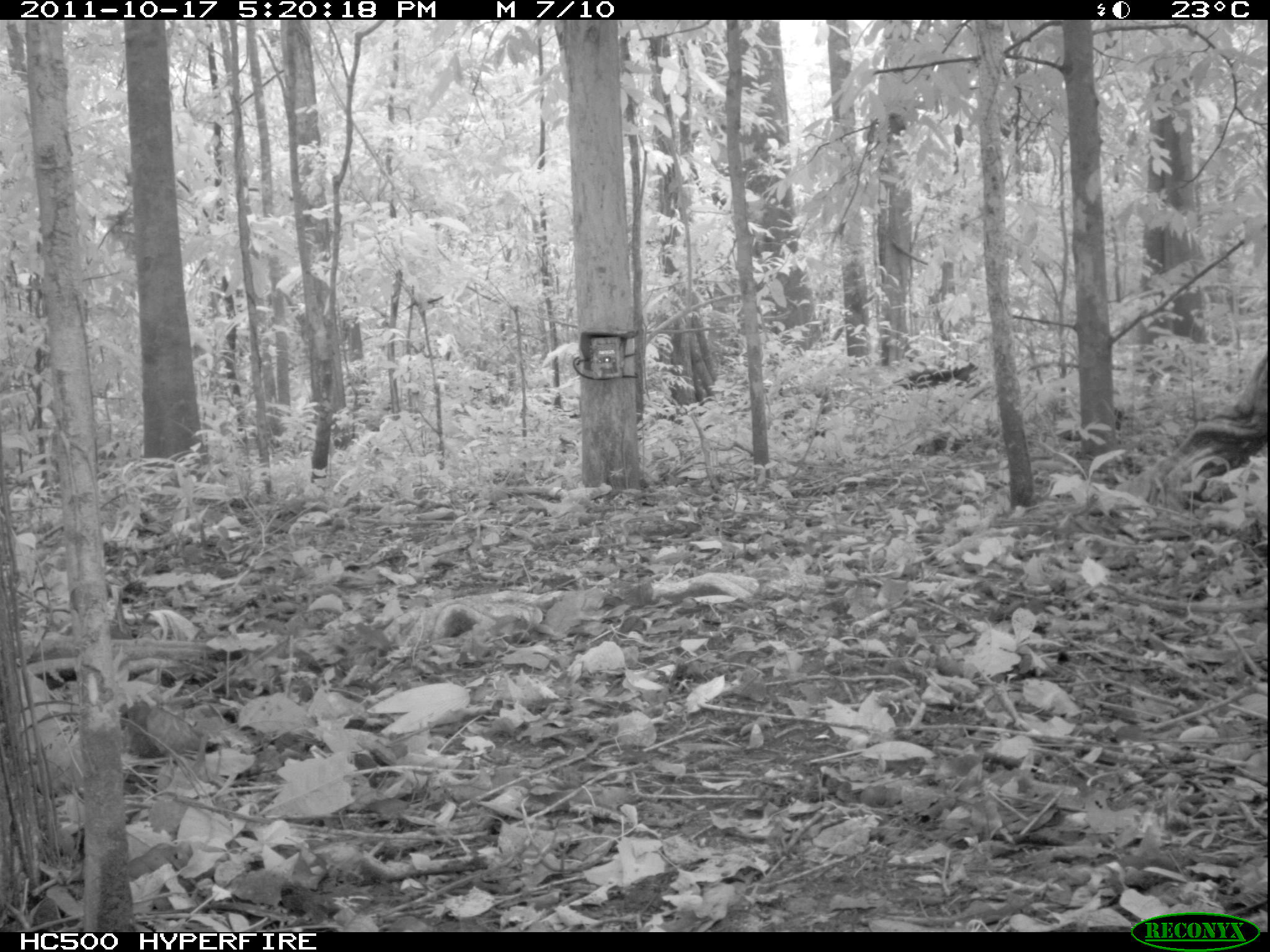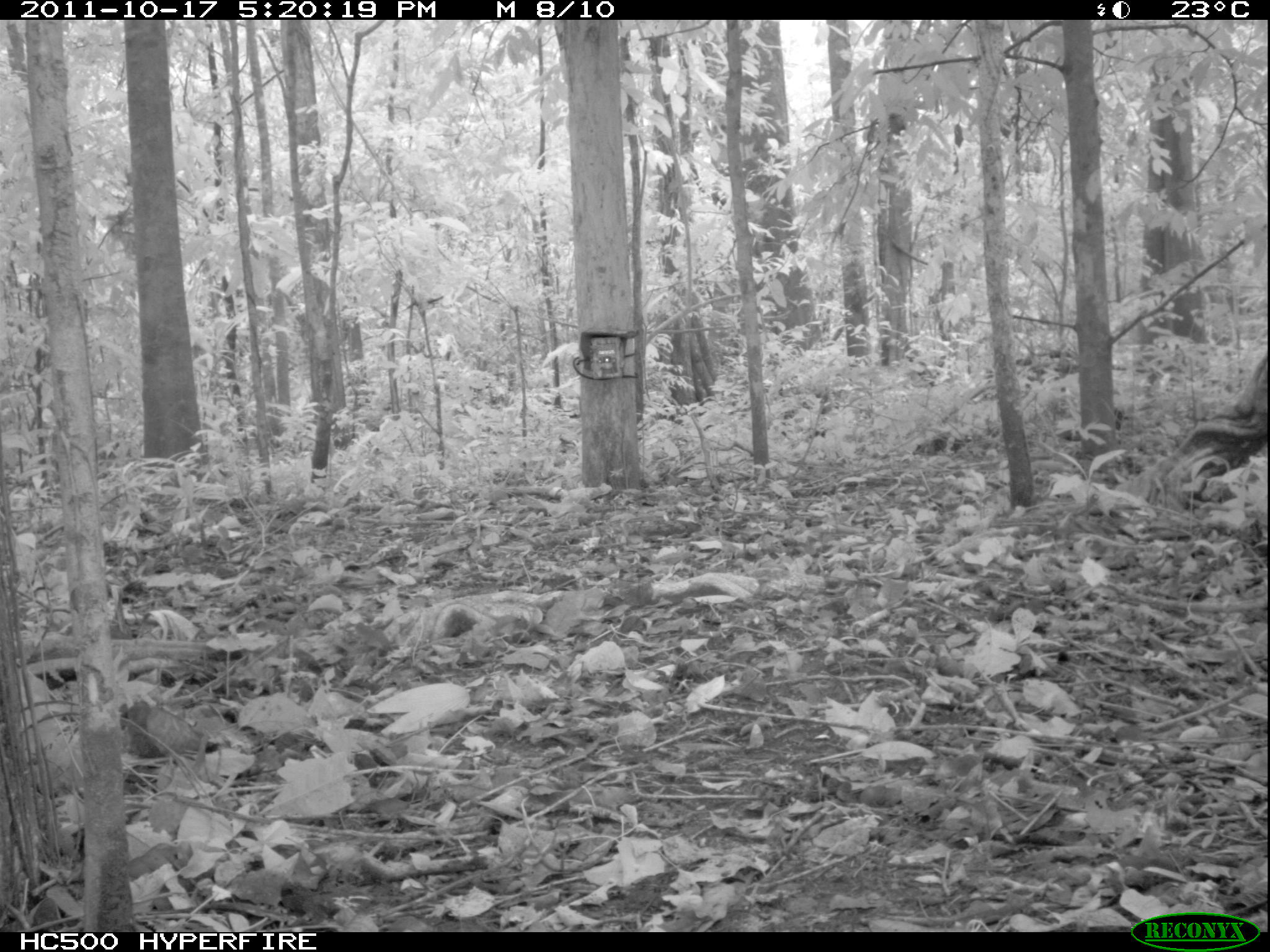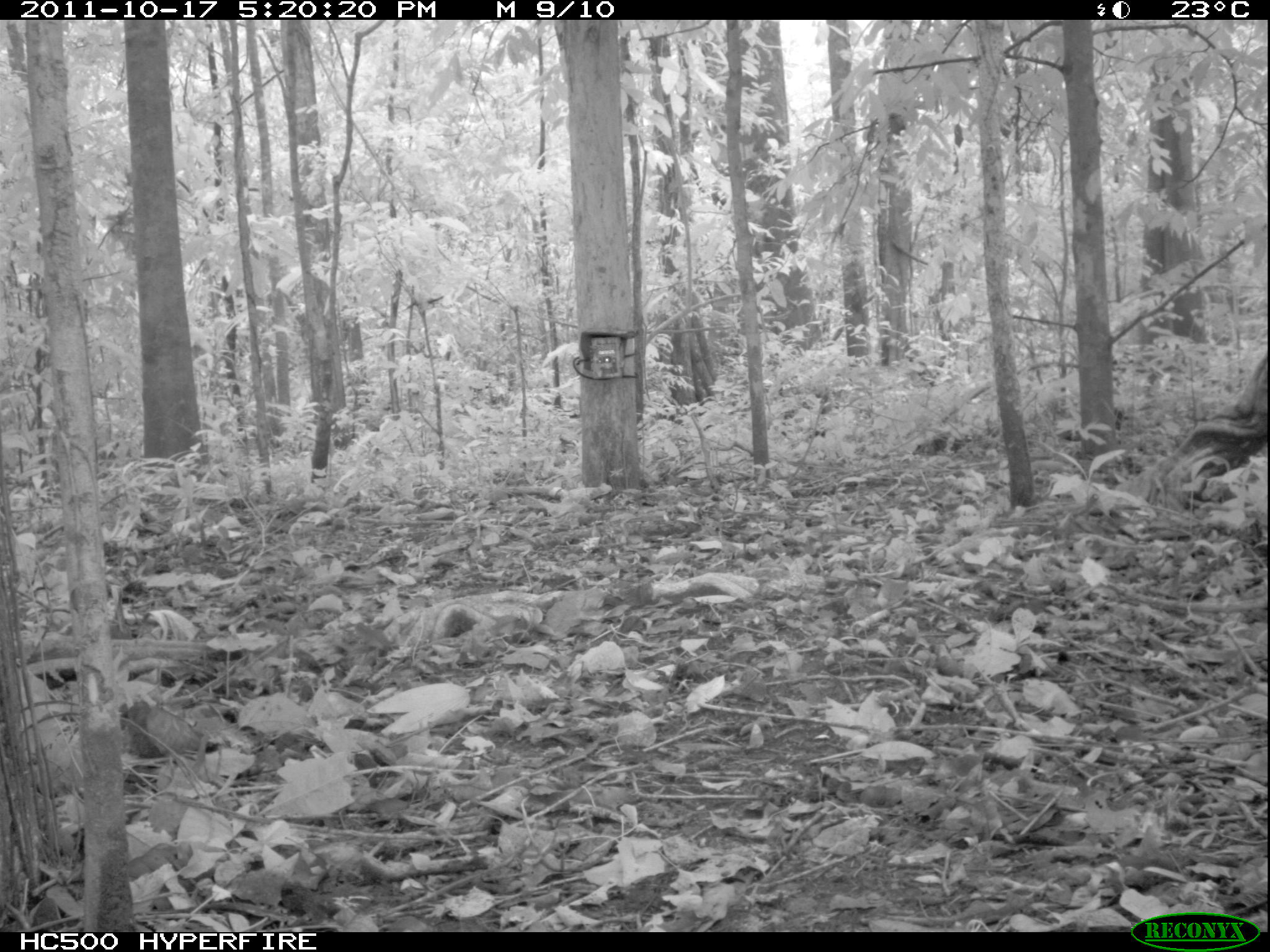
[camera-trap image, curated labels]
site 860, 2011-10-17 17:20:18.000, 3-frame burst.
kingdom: Animalia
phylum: Chordata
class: Mammalia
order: Artiodactyla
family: Tayassuidae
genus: Tayassu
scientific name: Tayassu pecari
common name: white-lipped peccary